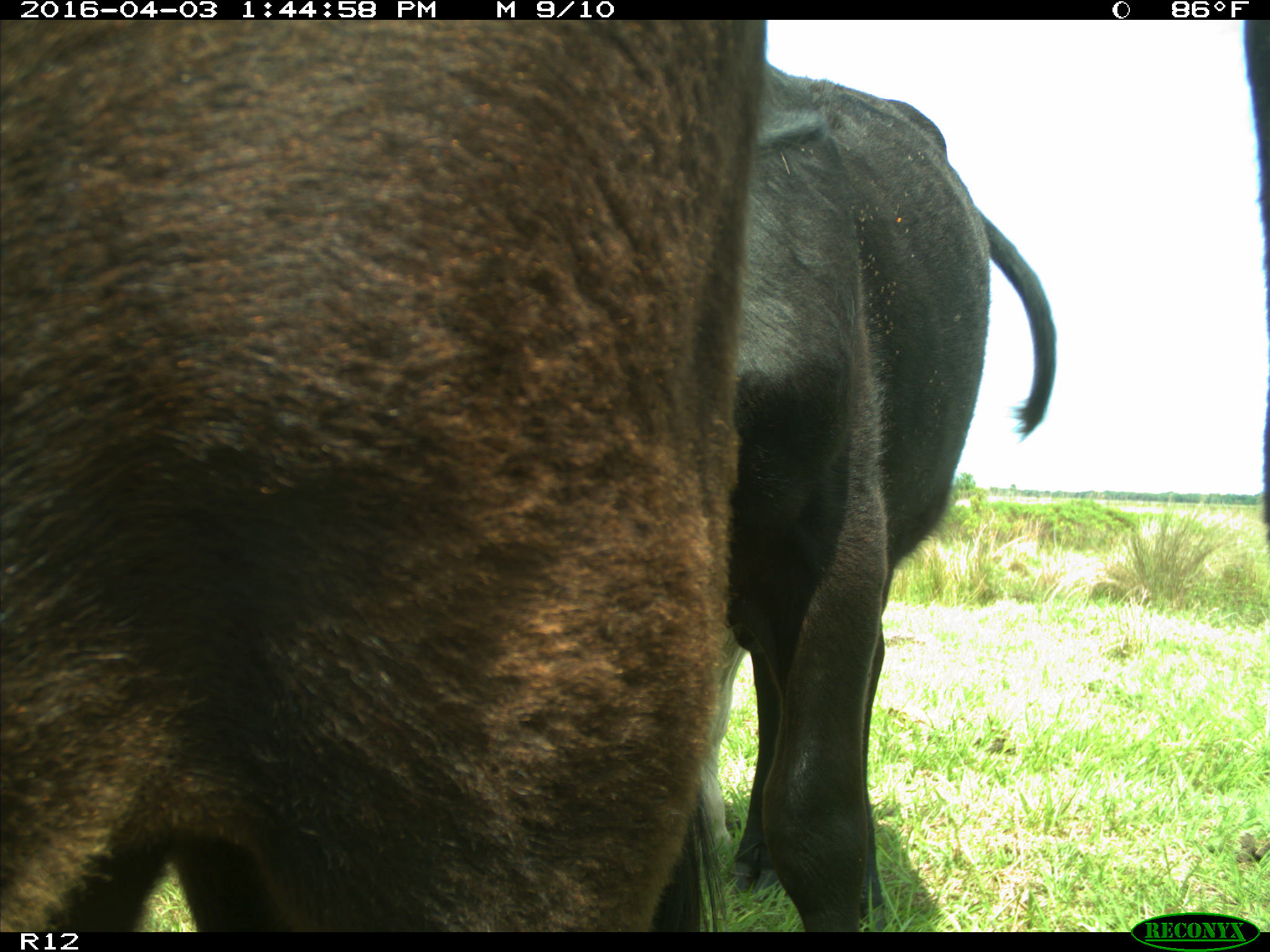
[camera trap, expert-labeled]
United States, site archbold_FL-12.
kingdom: Animalia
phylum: Chordata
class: Mammalia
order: Artiodactyla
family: Bovidae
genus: Bos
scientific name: Bos taurus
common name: domestic cow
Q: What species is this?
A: Bos taurus (domestic cow).